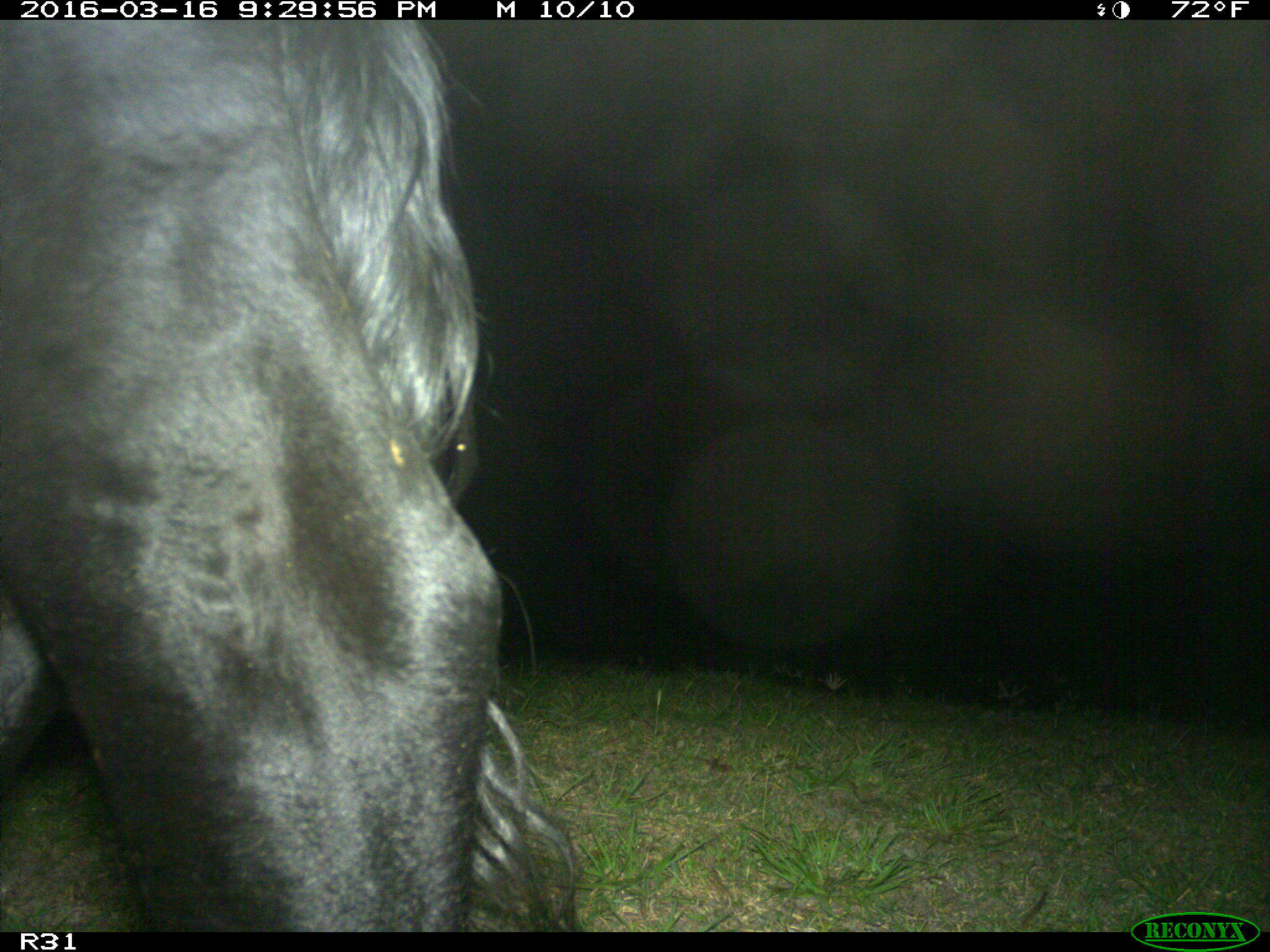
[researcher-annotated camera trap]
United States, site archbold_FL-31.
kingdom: Animalia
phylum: Chordata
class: Mammalia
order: Artiodactyla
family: Bovidae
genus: Bos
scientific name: Bos taurus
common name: domestic cow